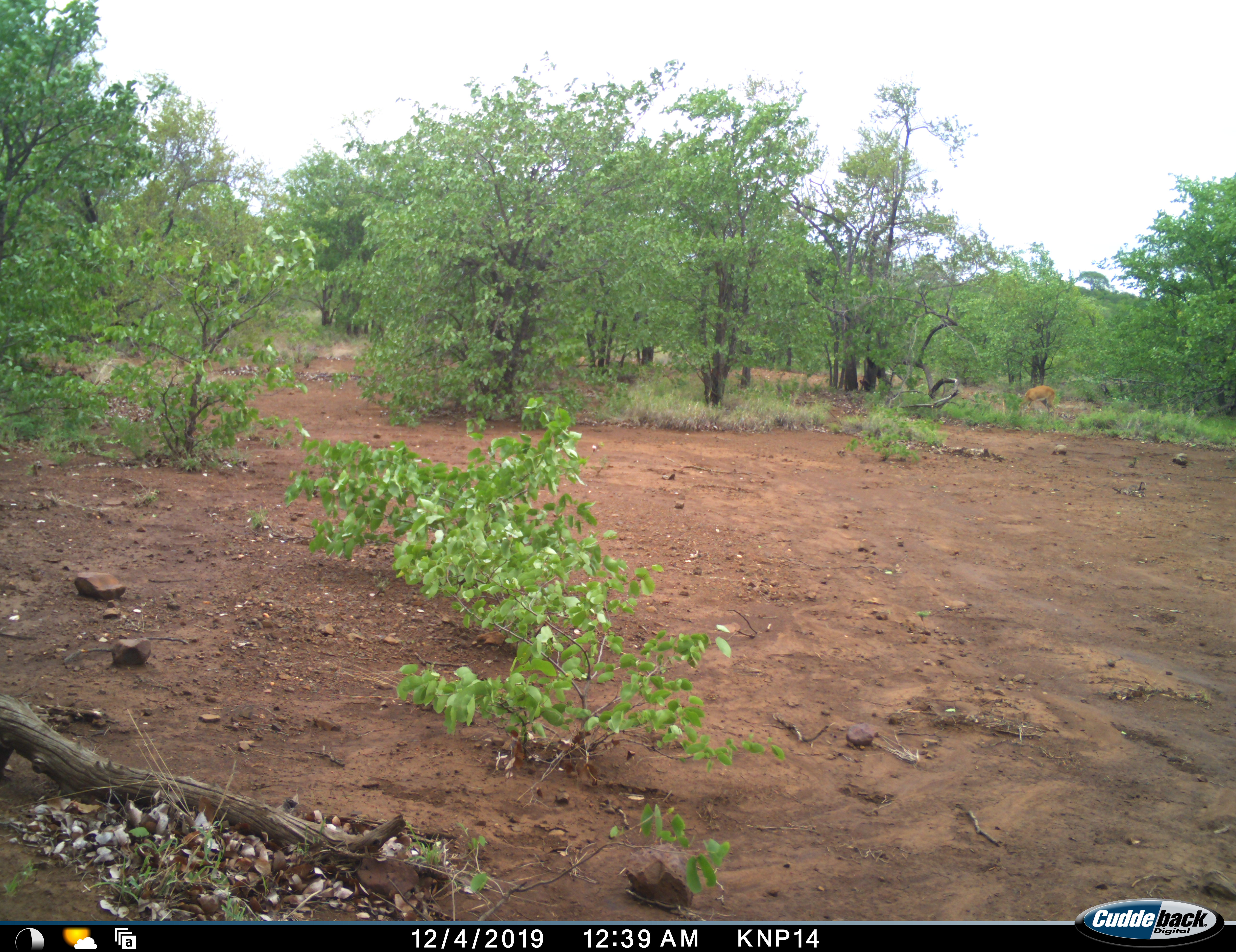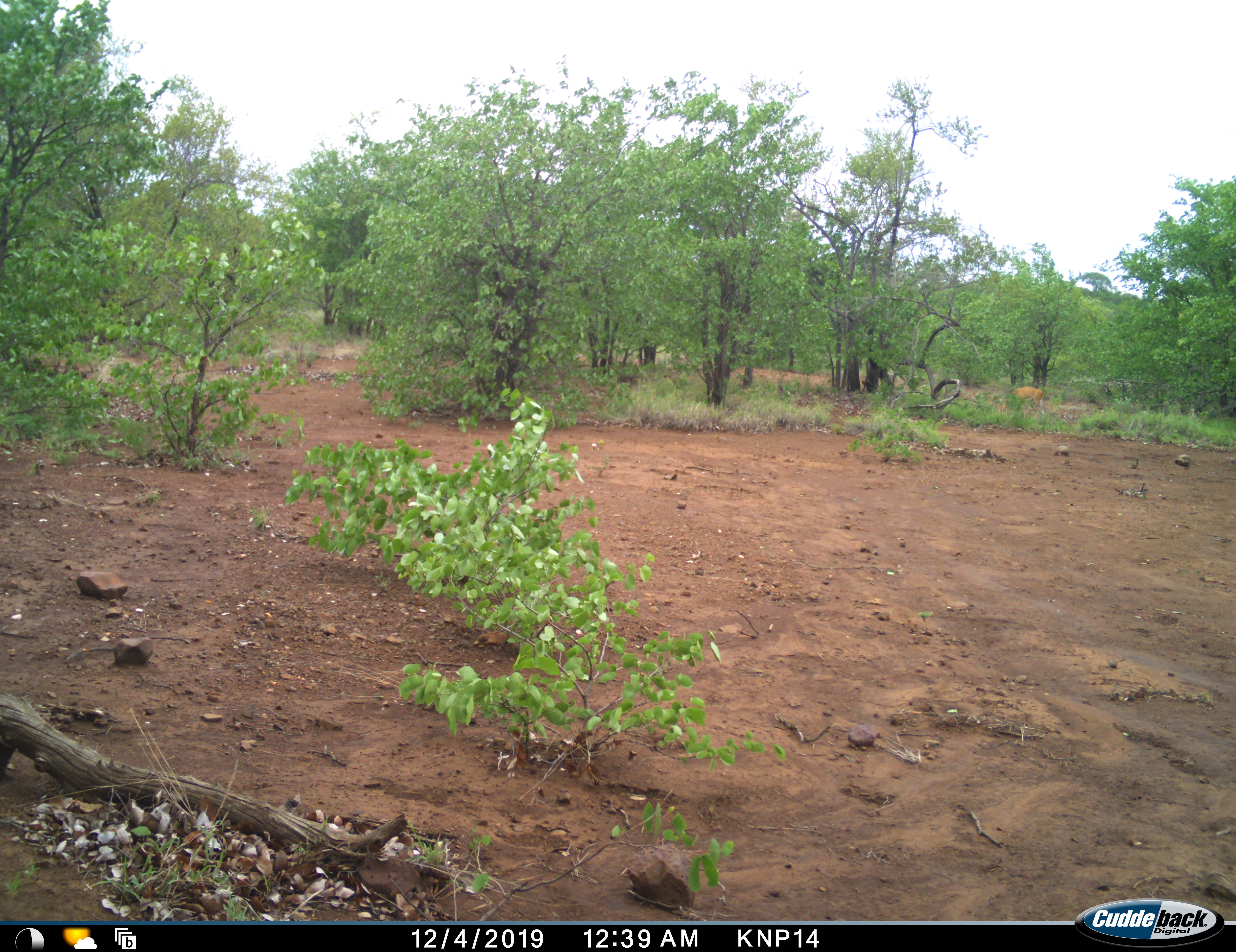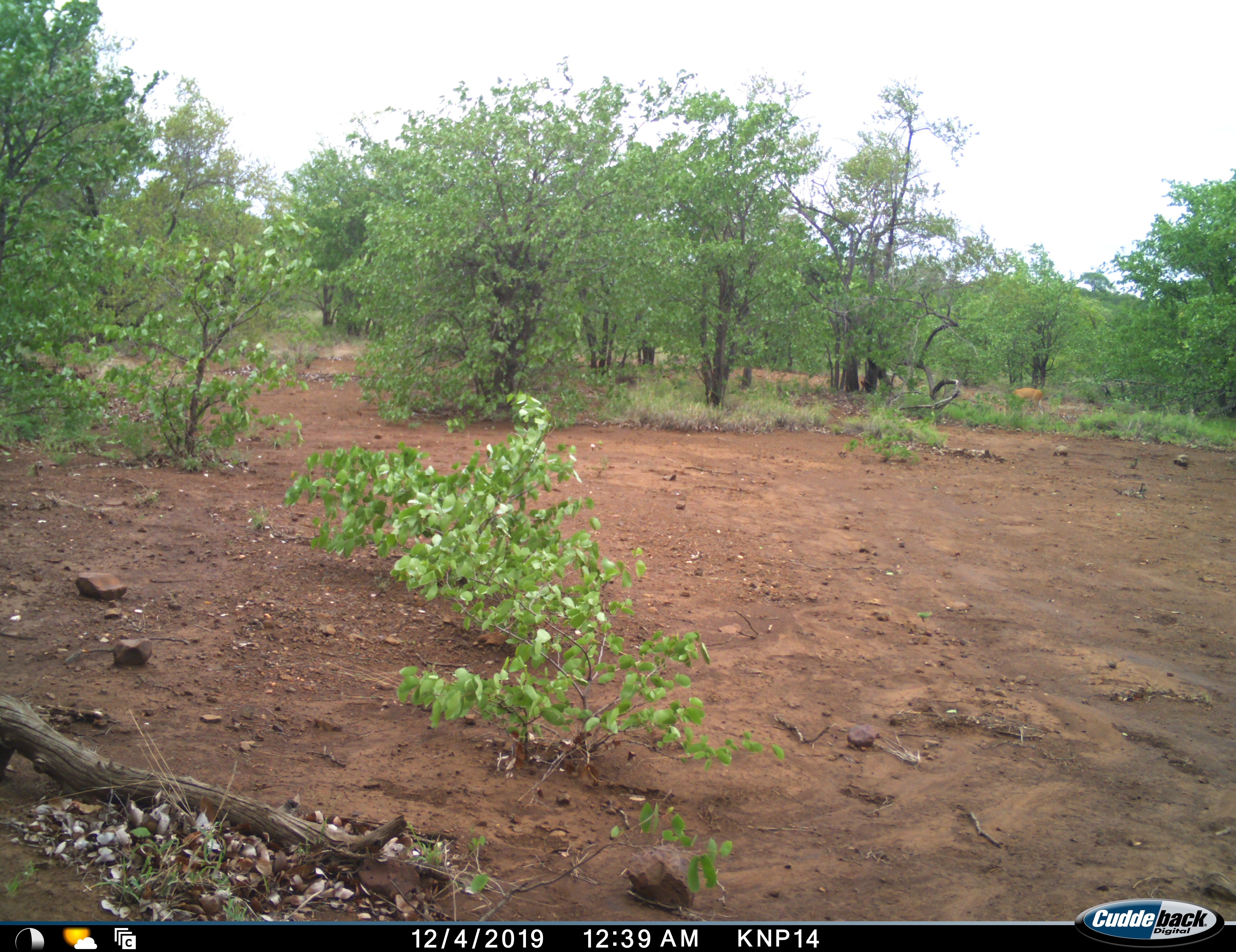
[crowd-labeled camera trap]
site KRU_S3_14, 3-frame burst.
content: unidentified animal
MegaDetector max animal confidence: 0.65